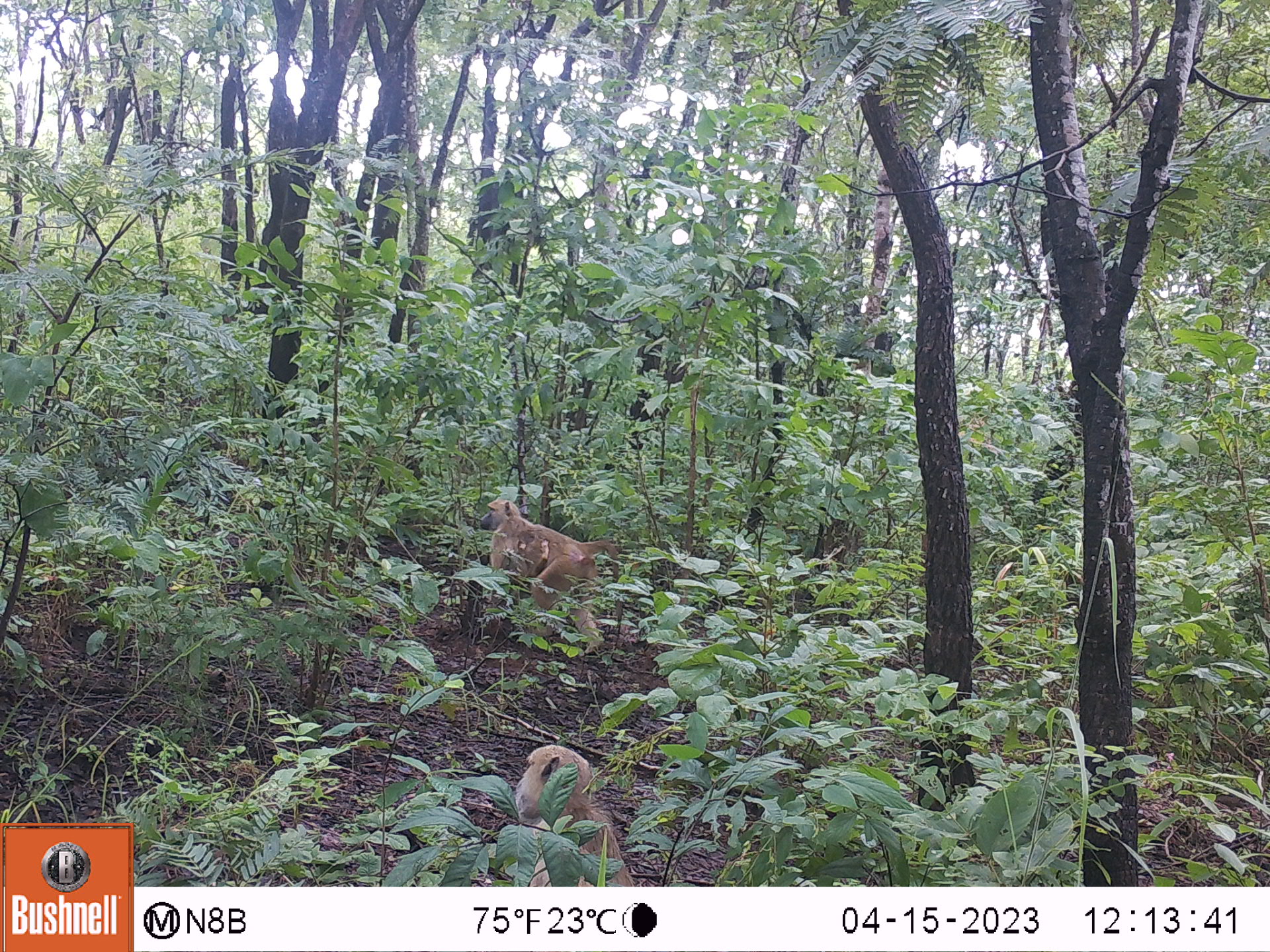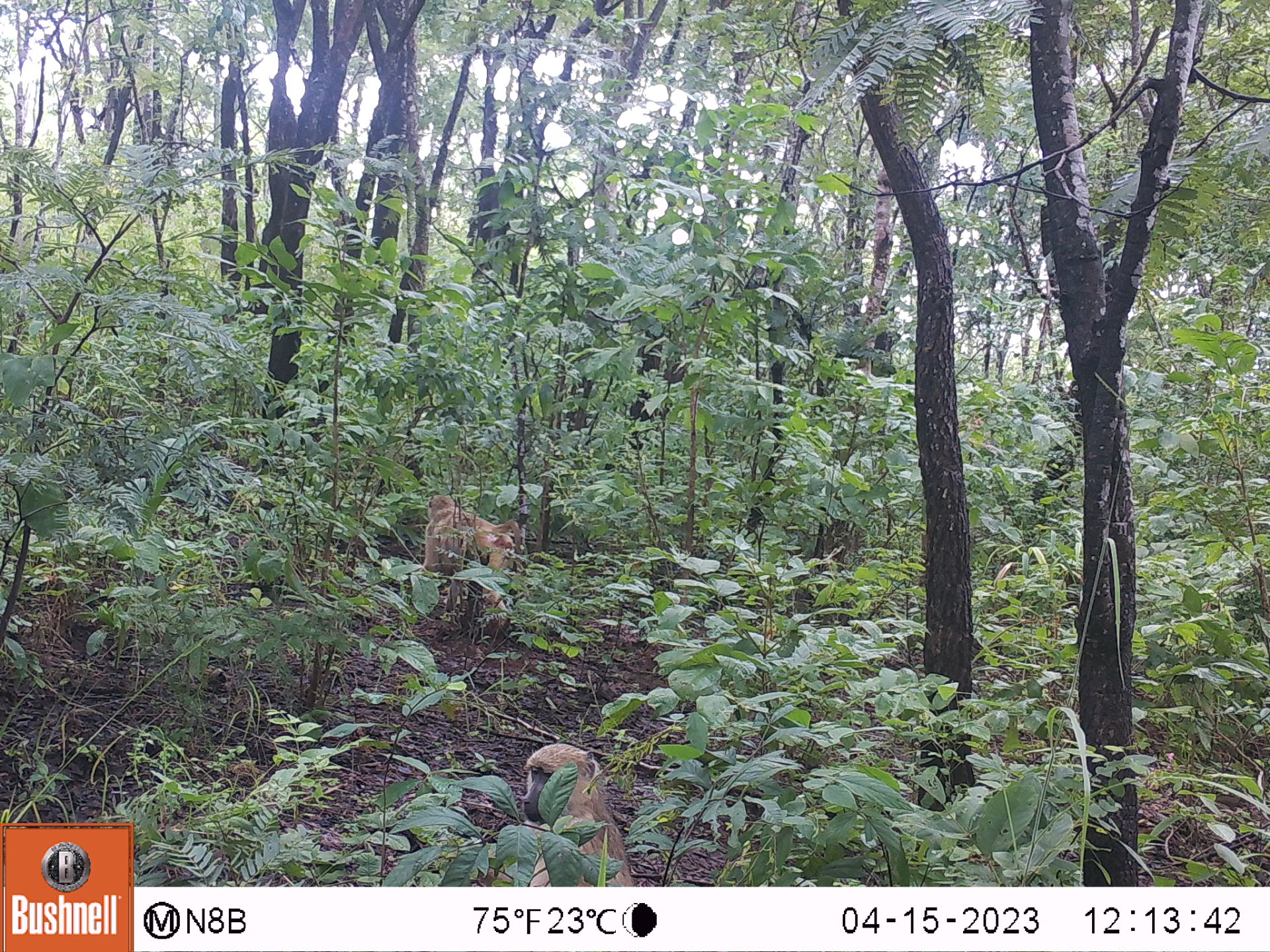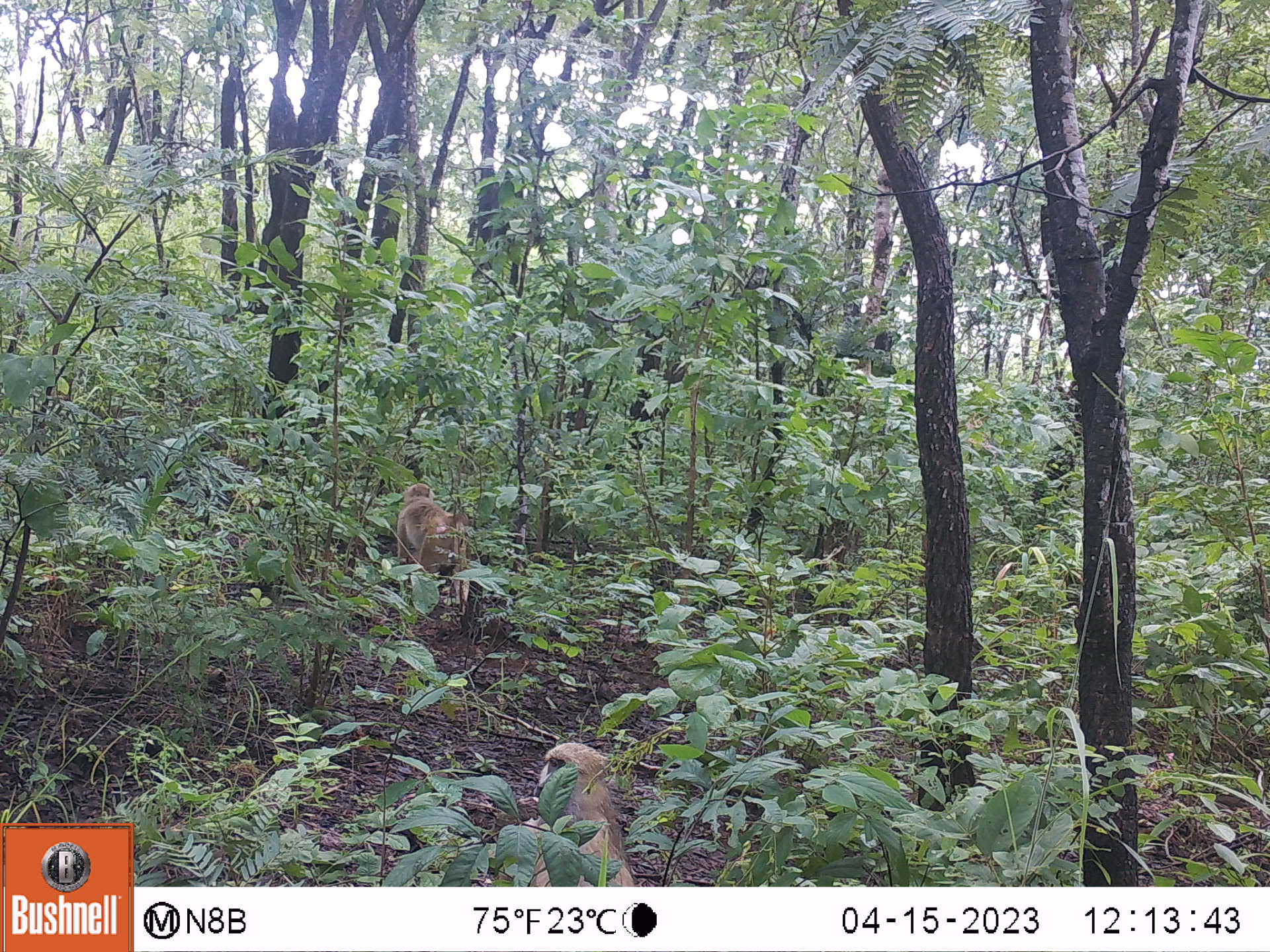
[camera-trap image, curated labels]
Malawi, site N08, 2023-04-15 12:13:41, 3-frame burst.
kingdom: Animalia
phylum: Chordata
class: Mammalia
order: Primates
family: Cercopithecidae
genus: Papio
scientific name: Papio cynocephalus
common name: yellow baboon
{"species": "yellow baboon (Papio cynocephalus)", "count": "2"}